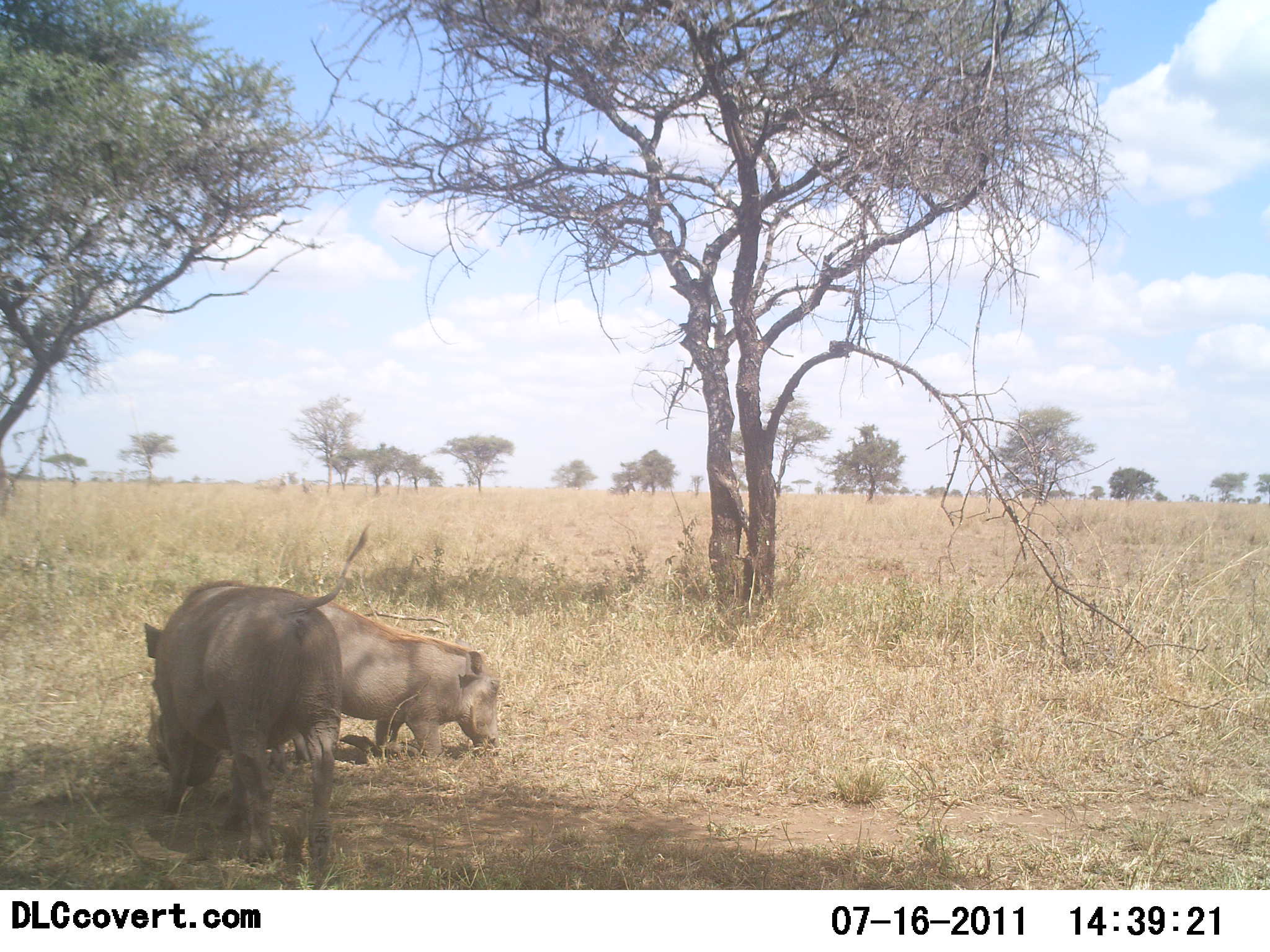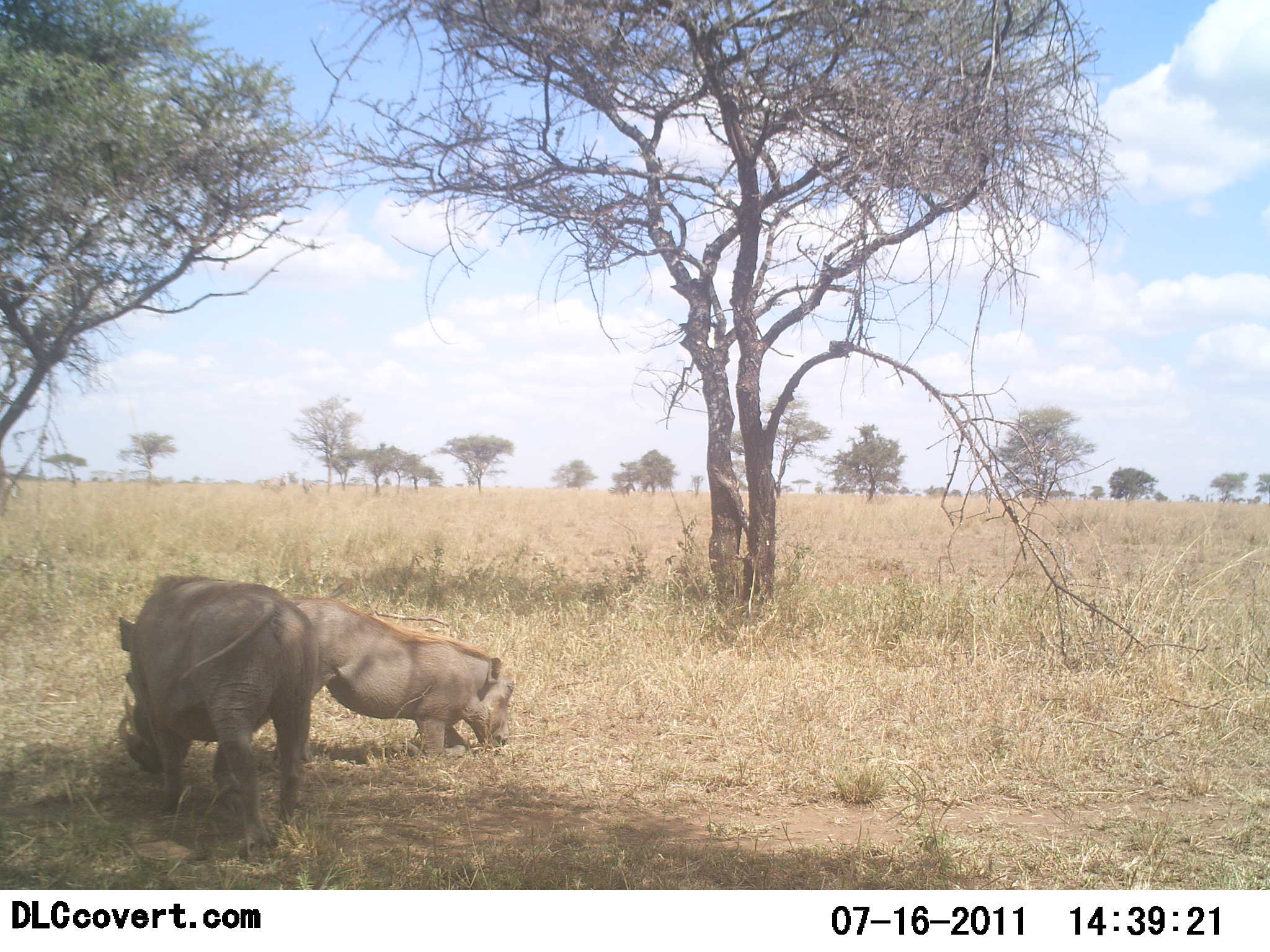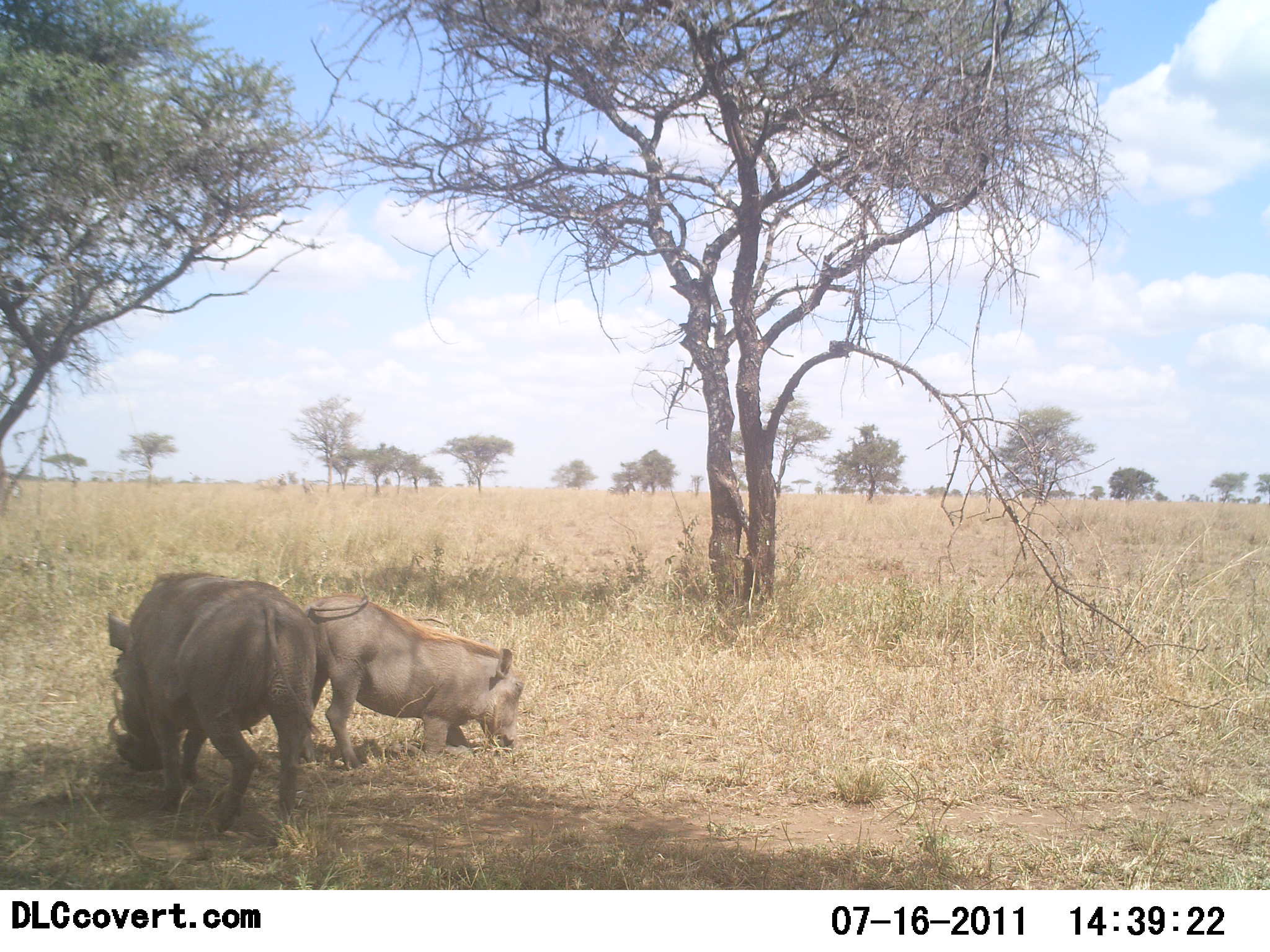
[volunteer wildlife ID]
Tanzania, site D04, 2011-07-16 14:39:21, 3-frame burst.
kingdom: Animalia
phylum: Chordata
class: Mammalia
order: Artiodactyla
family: Suidae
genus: Phacochoerus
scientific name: Phacochoerus africanus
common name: warthog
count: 2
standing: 21%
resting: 7%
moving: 36%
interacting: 0%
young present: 14%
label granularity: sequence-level